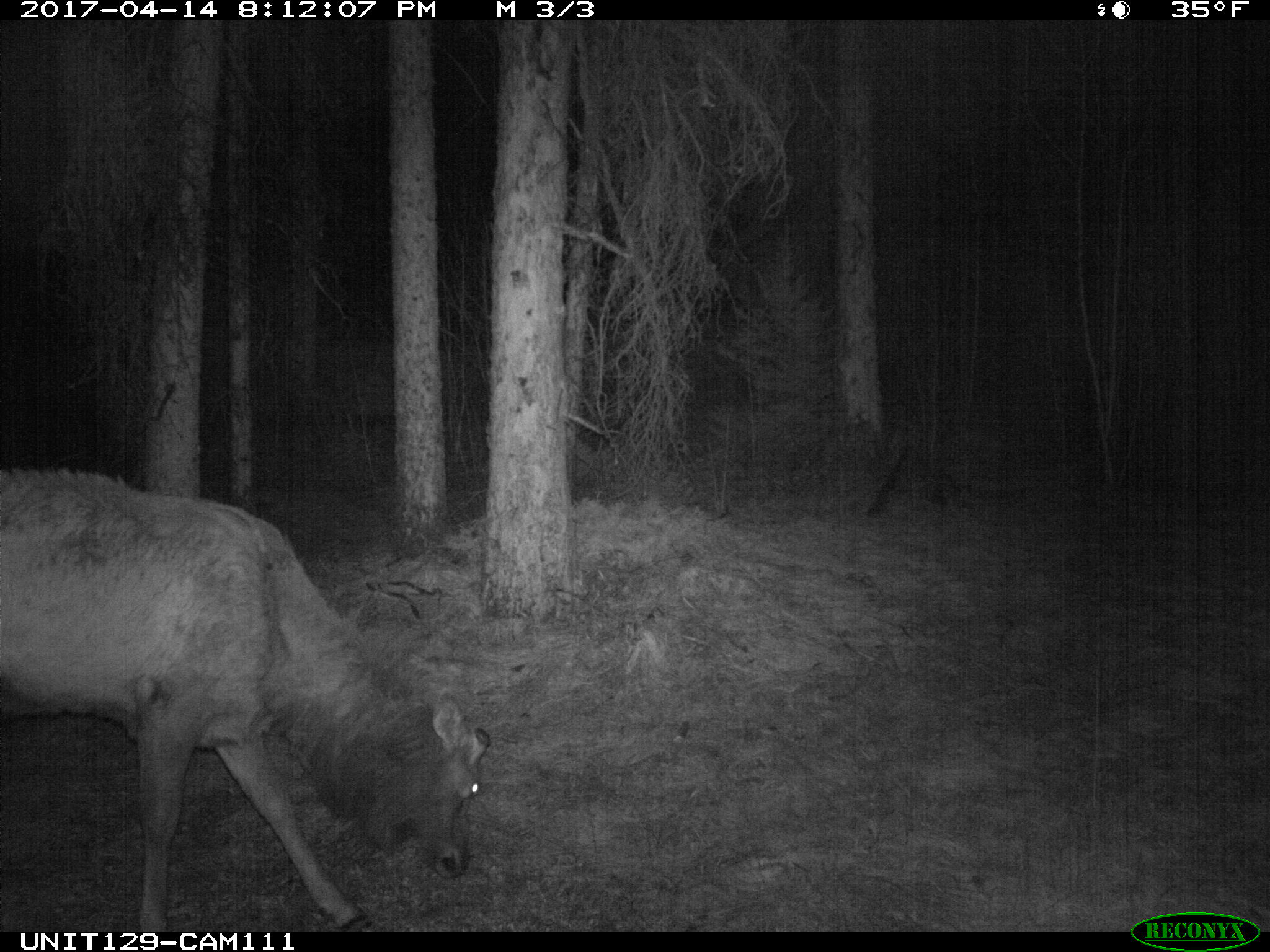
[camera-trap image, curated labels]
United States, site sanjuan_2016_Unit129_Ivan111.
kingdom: Animalia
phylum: Chordata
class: Mammalia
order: Artiodactyla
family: Cervidae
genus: Cervus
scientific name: Cervus elaphus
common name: red deer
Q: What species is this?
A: Cervus elaphus (red deer).